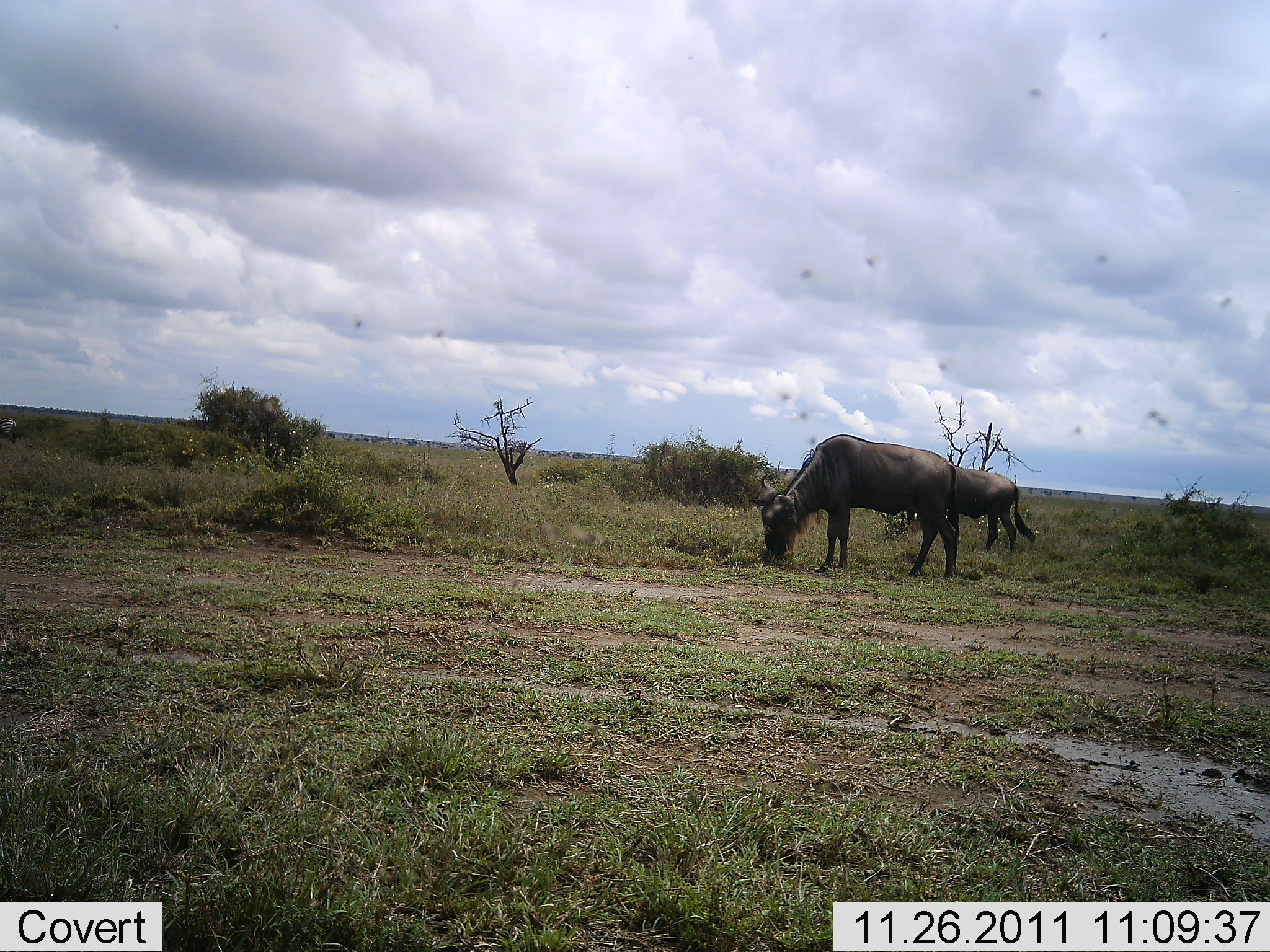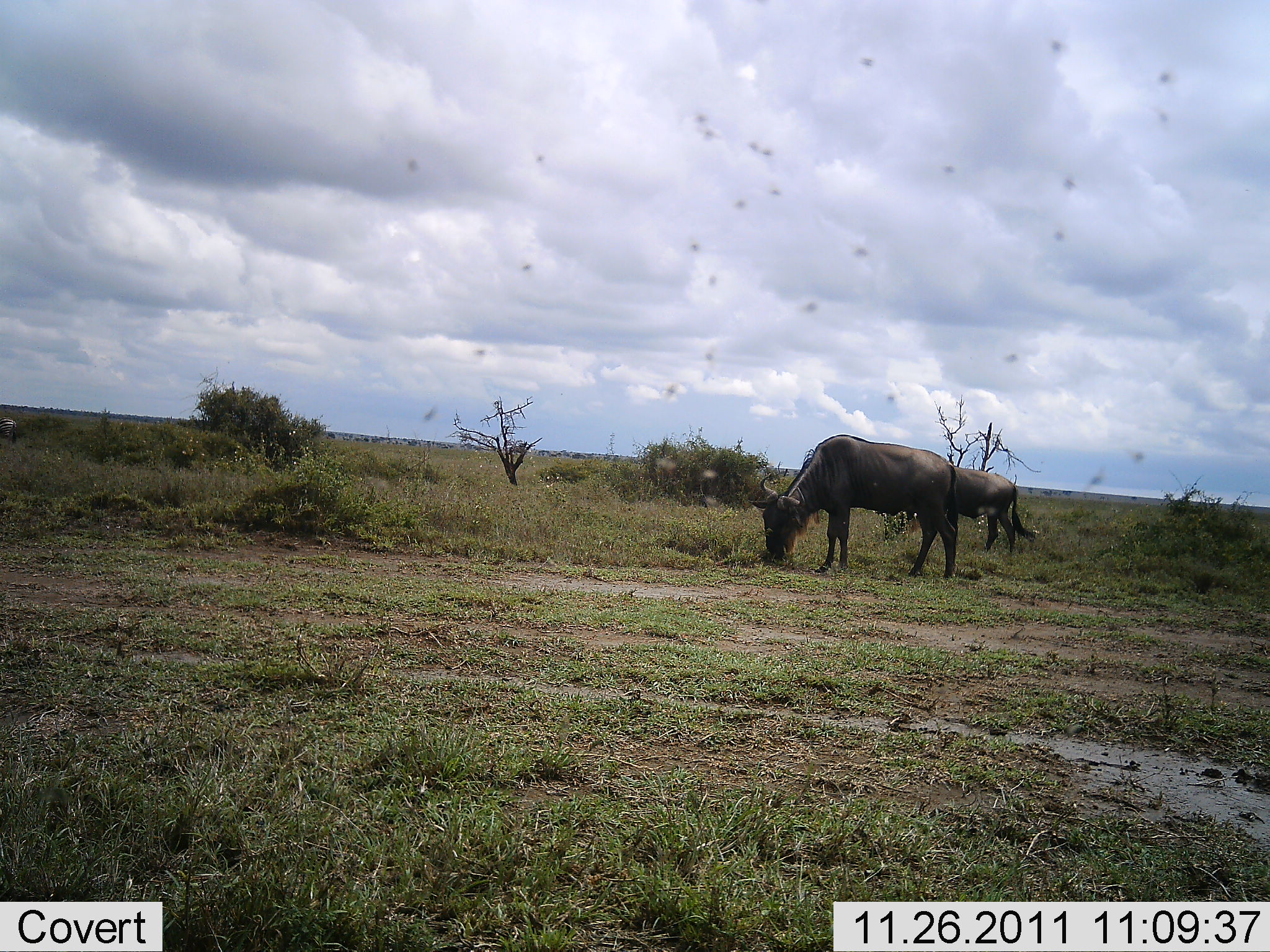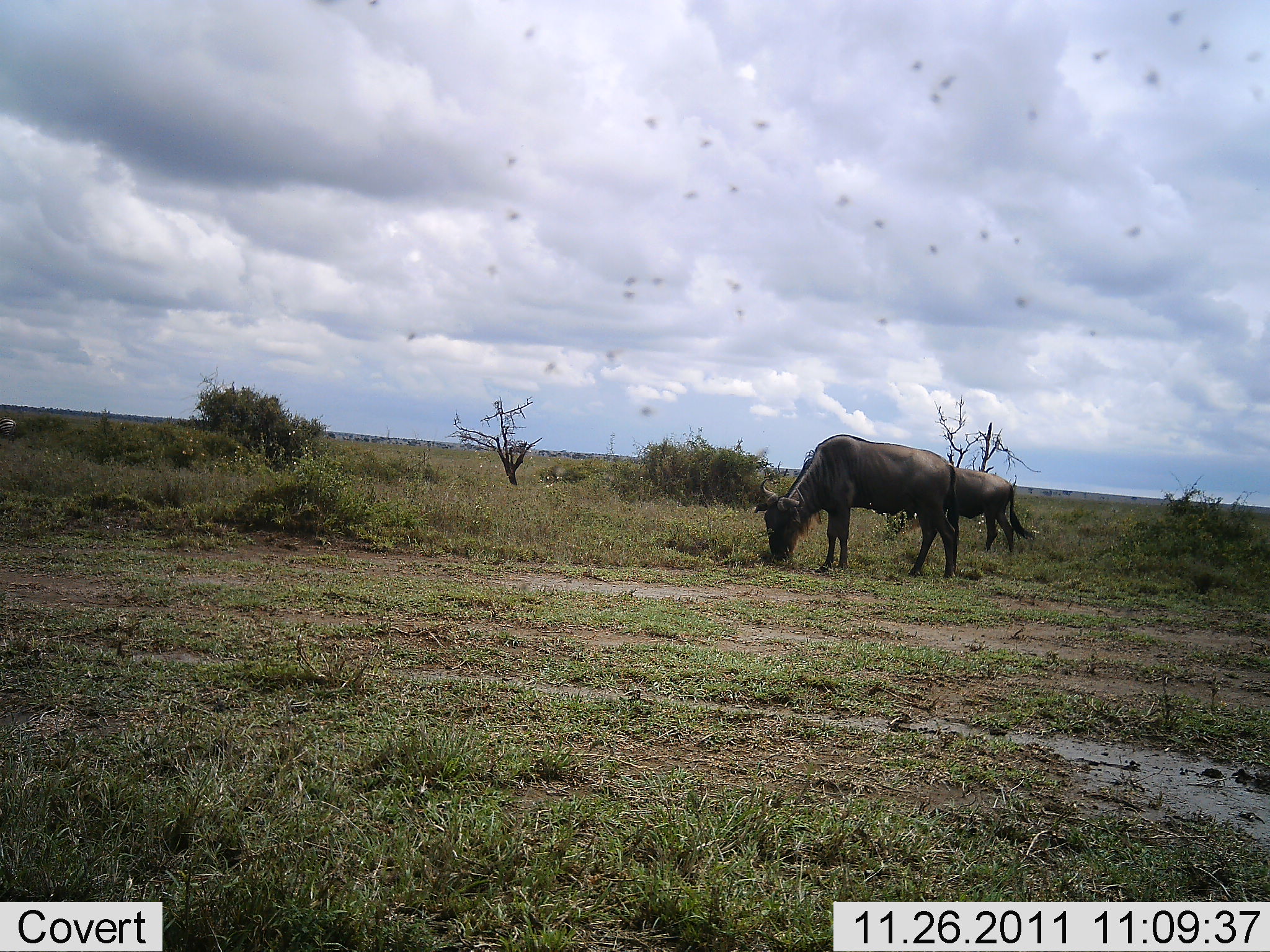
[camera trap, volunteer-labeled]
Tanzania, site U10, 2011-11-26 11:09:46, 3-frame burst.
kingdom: Animalia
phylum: Chordata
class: Mammalia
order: Artiodactyla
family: Bovidae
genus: Connochaetes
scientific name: Connochaetes taurinus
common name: blue wildebeest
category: wildebeest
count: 2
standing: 8%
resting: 8%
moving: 8%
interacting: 0%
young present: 0%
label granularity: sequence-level